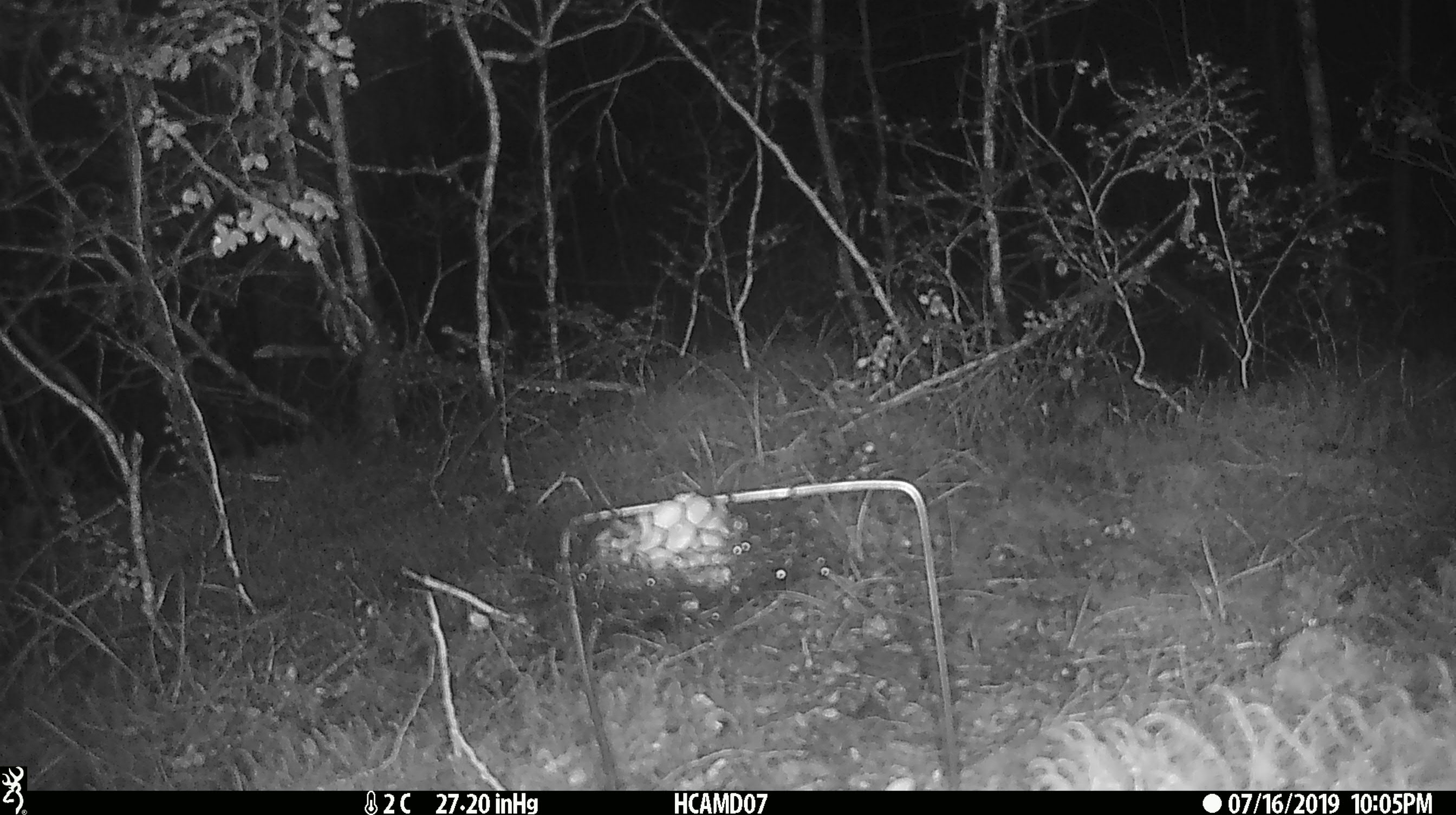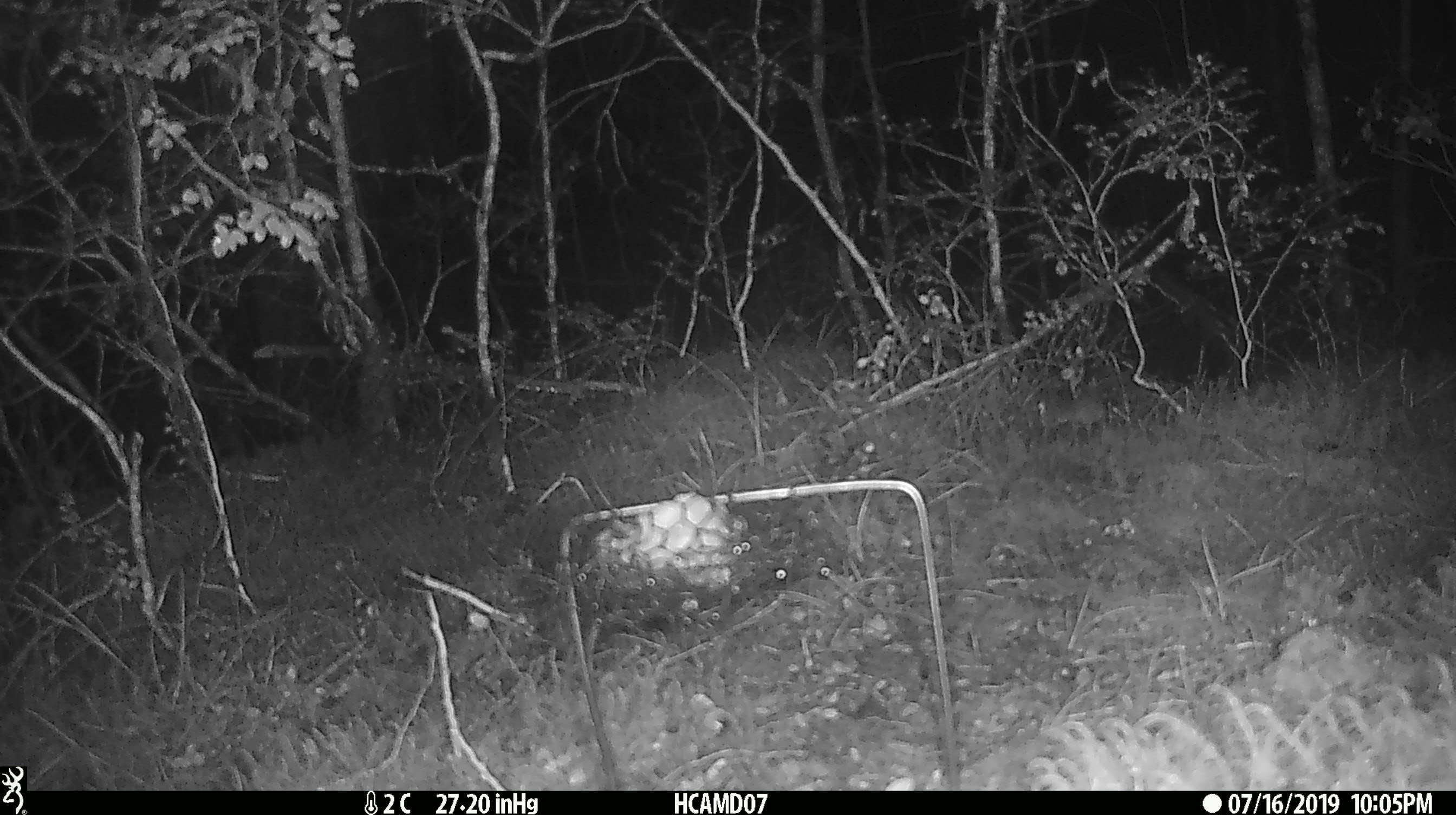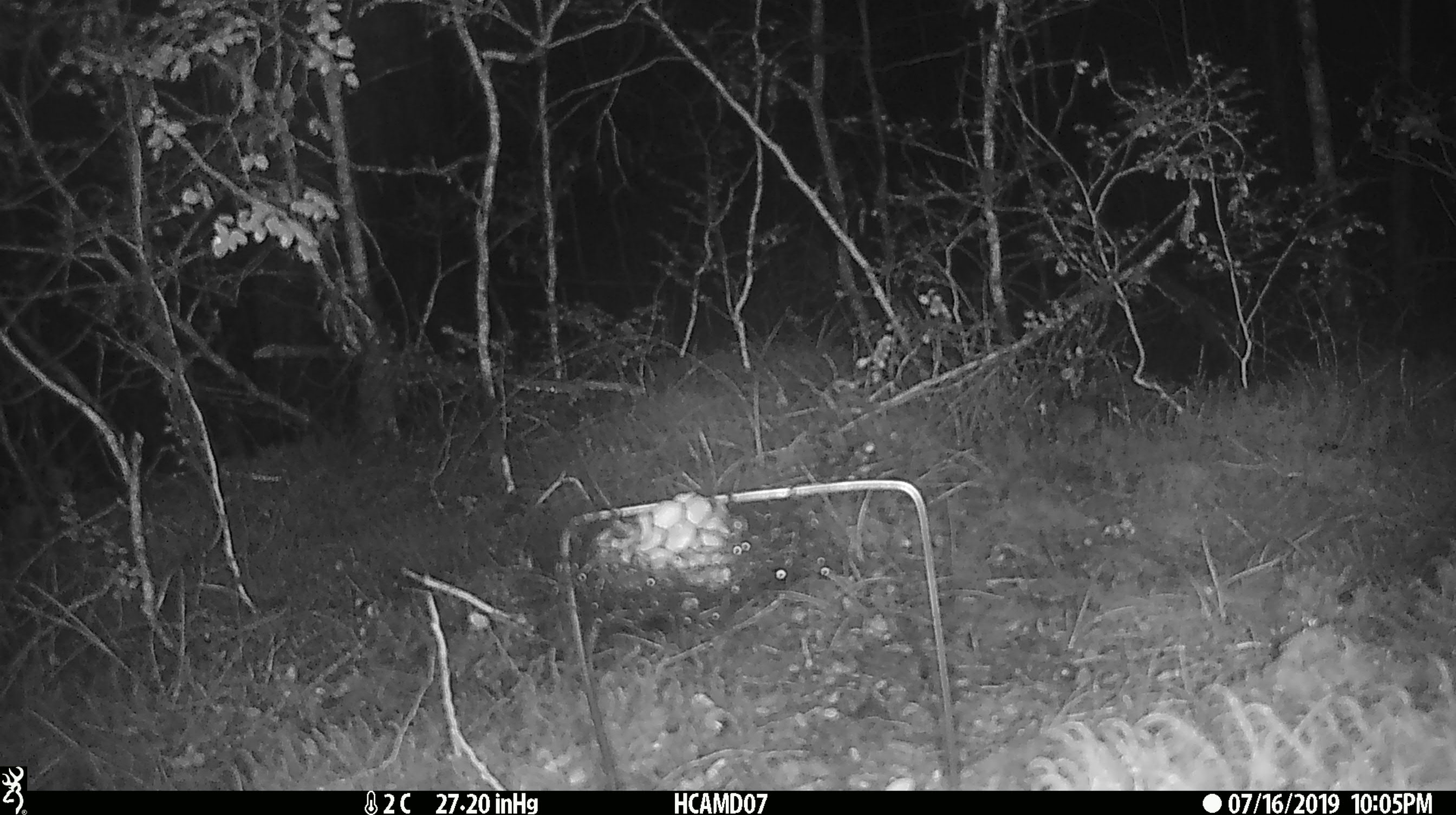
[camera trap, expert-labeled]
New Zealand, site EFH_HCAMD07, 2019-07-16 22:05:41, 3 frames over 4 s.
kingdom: Animalia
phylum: Chordata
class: Mammalia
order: Rodentia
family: Muridae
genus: Mus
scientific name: Mus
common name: mouse